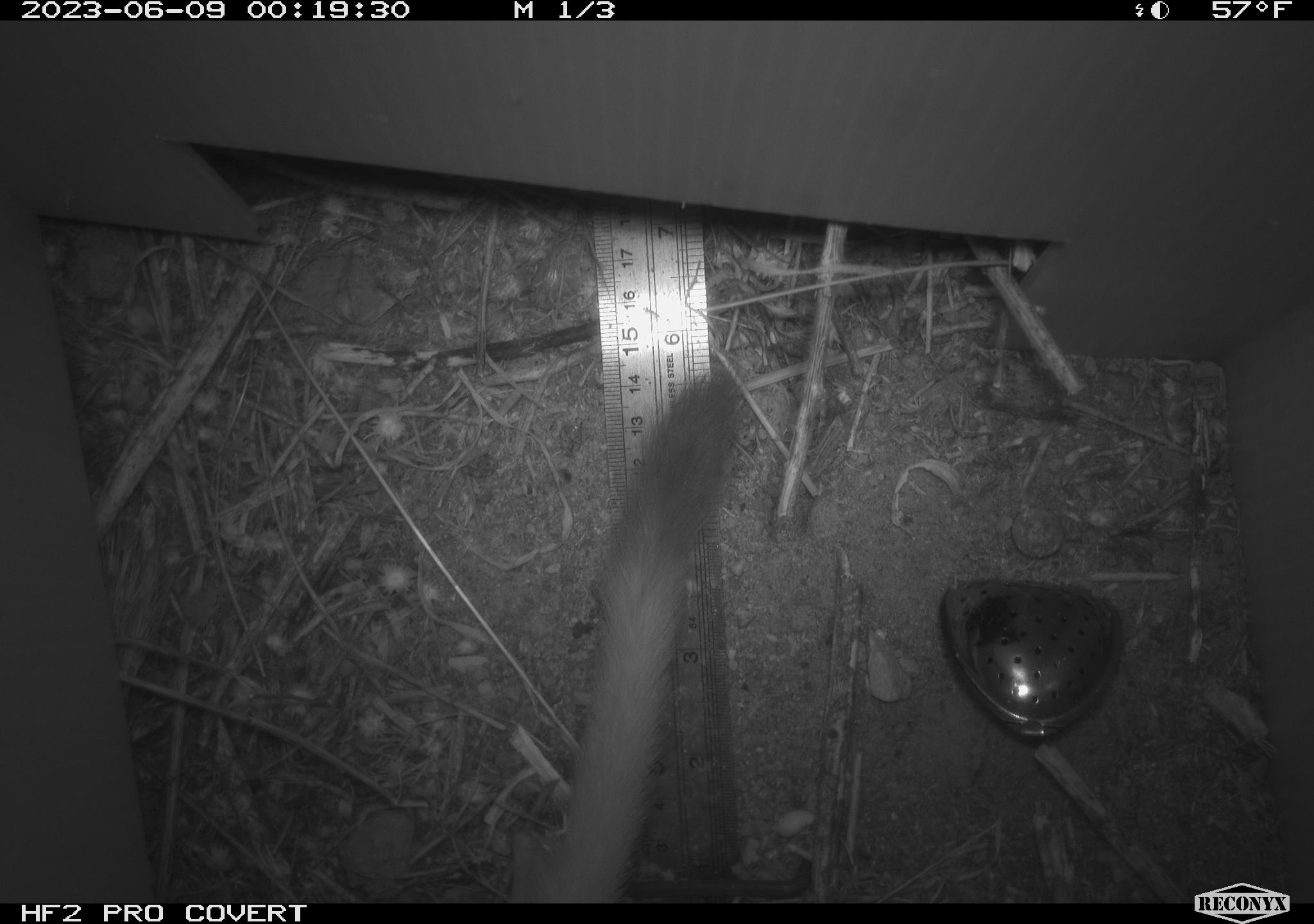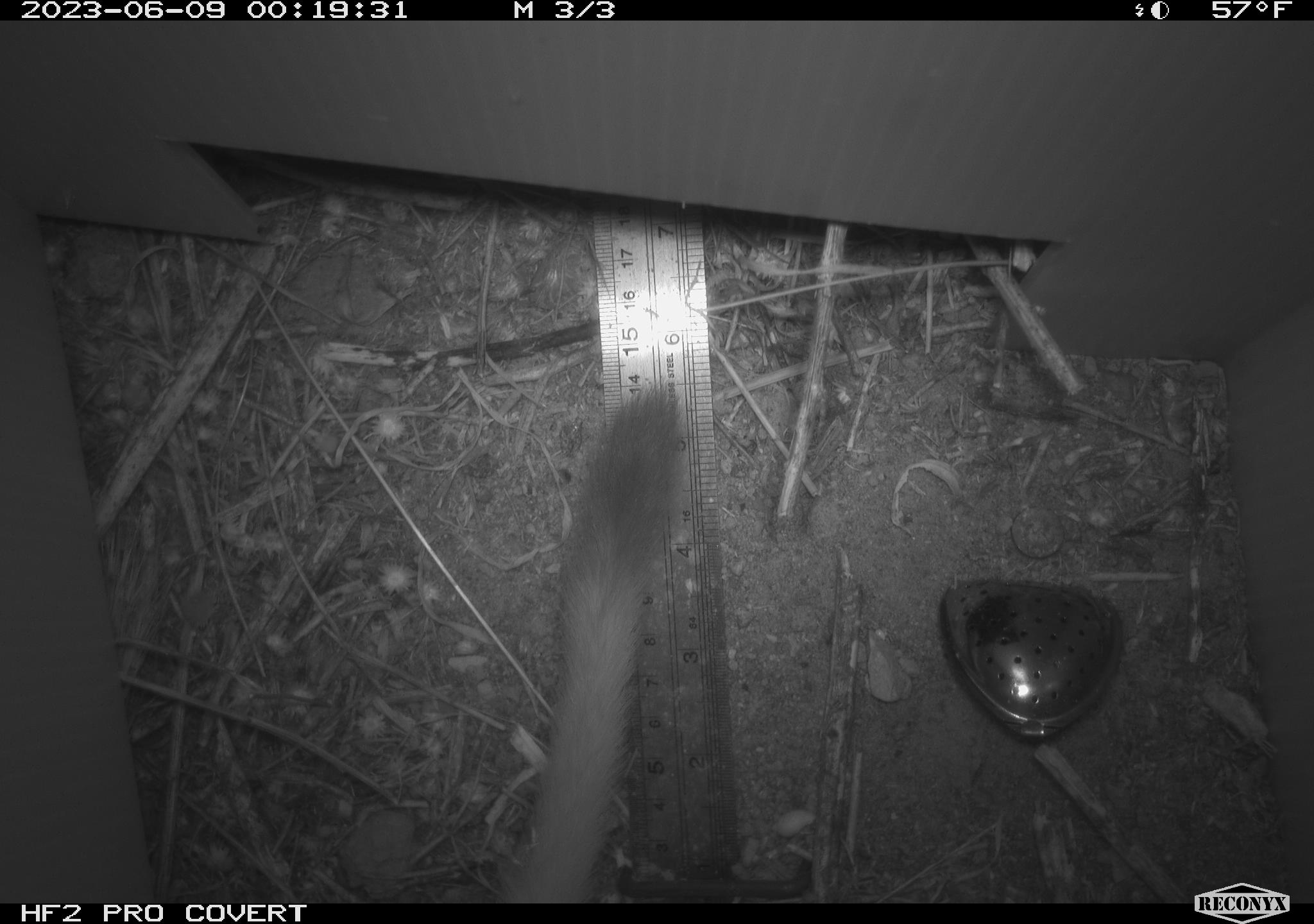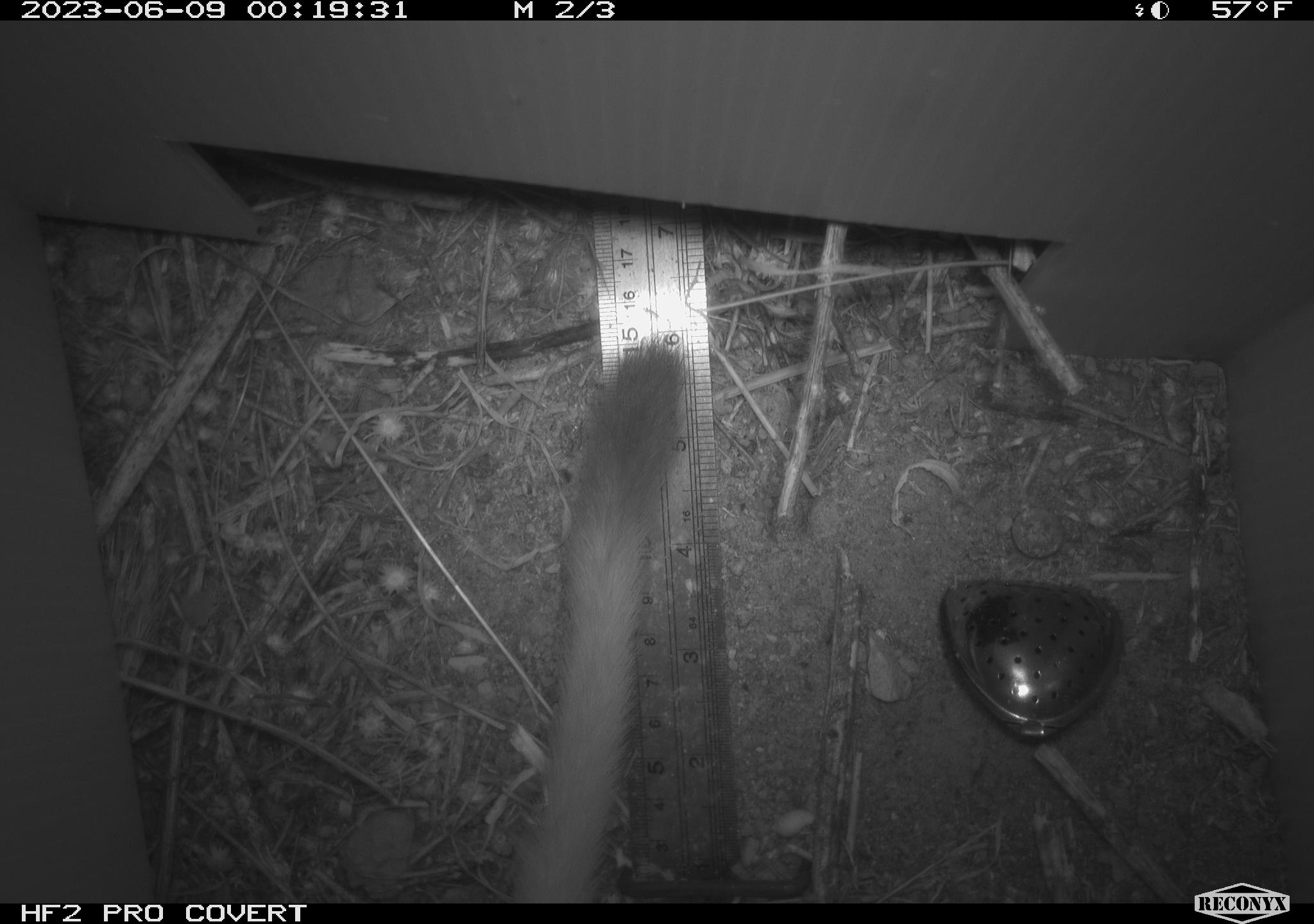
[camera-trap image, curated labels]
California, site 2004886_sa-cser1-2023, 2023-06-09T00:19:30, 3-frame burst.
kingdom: Animalia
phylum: Chordata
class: Mammalia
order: Carnivora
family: Mustelidae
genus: Neogale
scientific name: Neogale frenata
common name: long-tailed weasel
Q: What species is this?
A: Long-tailed weasel (Neogale frenata).